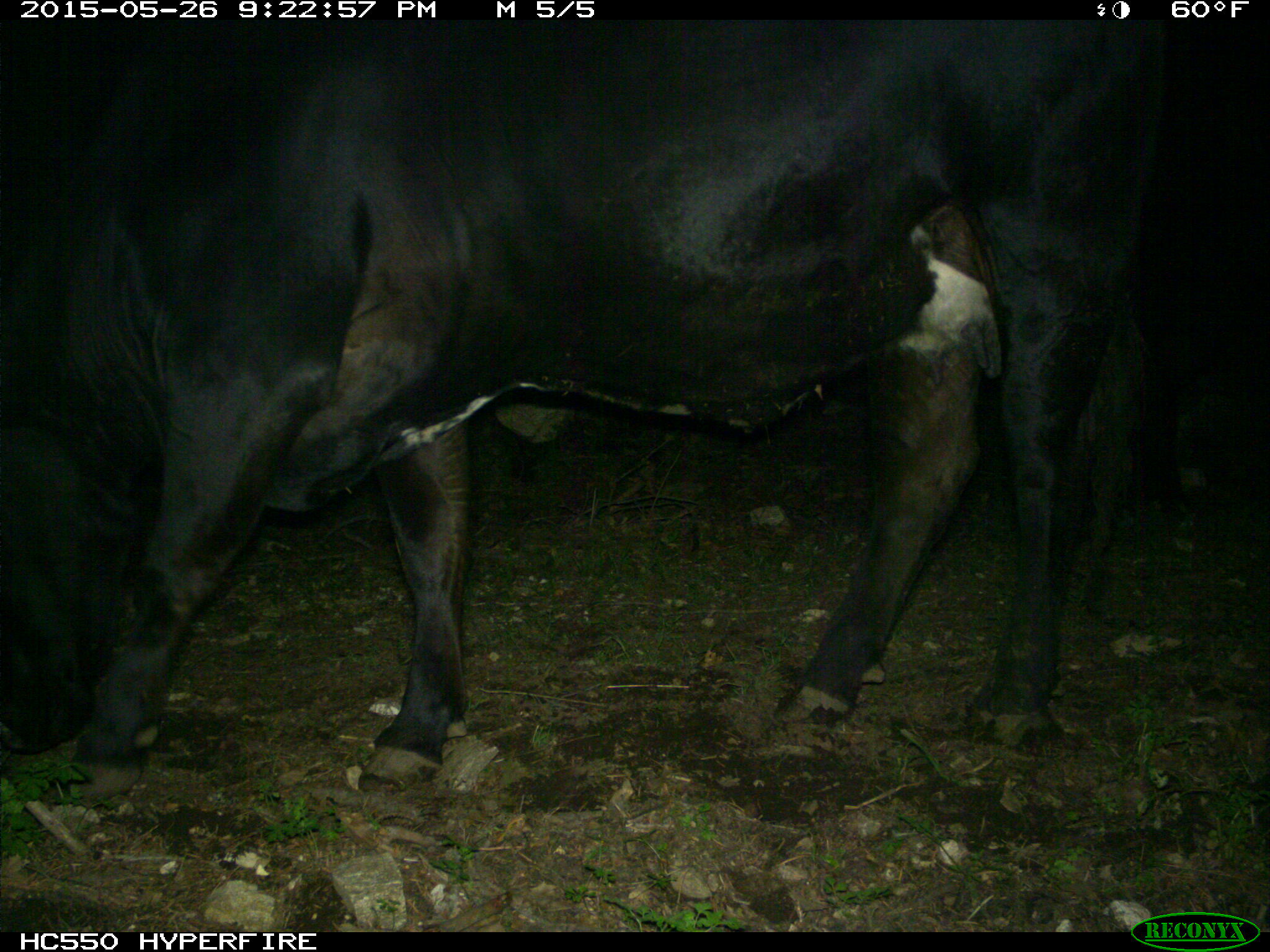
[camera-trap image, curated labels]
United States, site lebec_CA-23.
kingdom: Animalia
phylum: Chordata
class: Mammalia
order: Artiodactyla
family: Bovidae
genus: Bos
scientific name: Bos taurus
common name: domestic cow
Bos taurus (domestic cow).